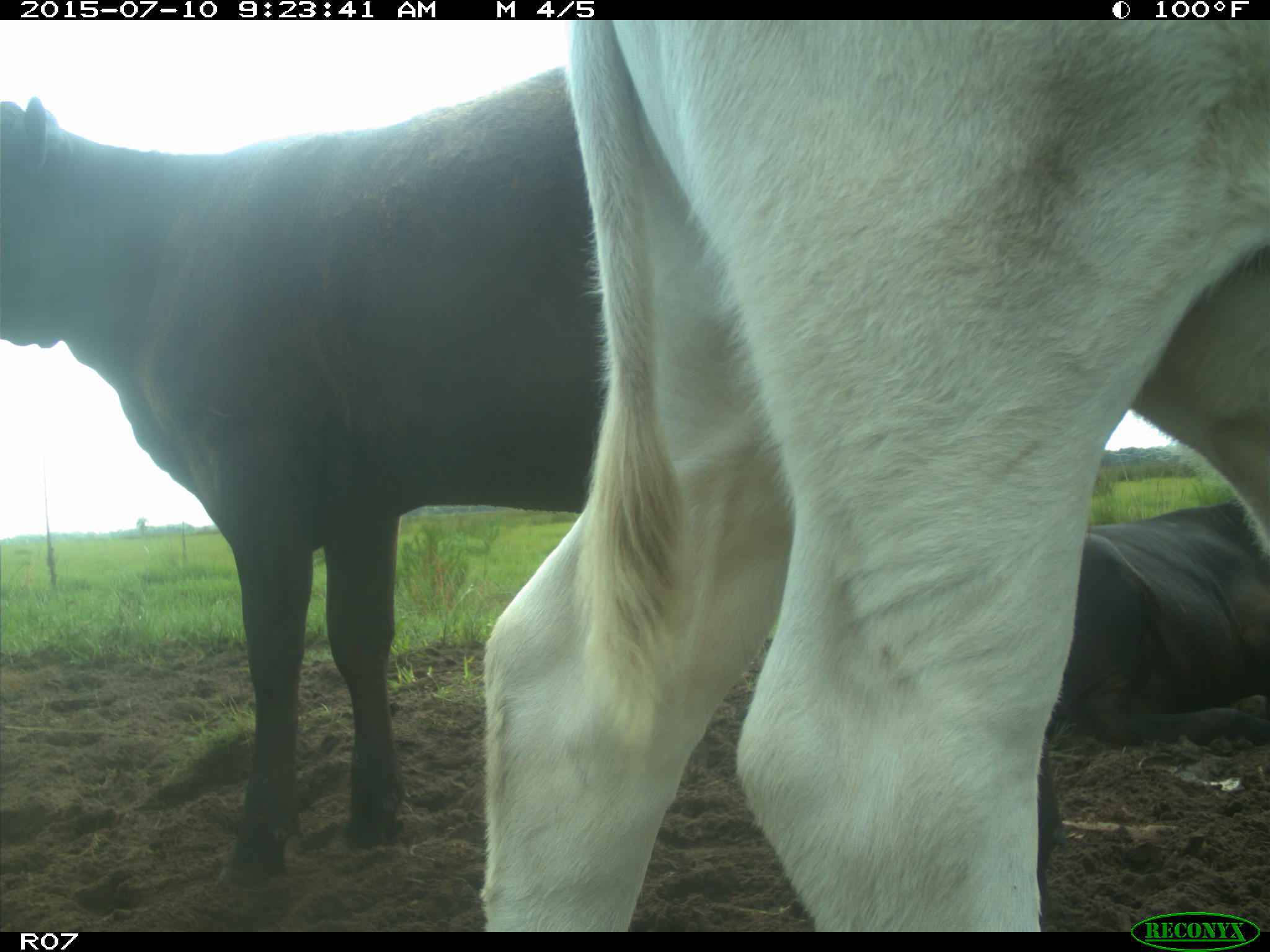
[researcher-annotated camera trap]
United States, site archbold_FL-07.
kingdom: Animalia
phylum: Chordata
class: Mammalia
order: Artiodactyla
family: Bovidae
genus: Bos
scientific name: Bos taurus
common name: domestic cow